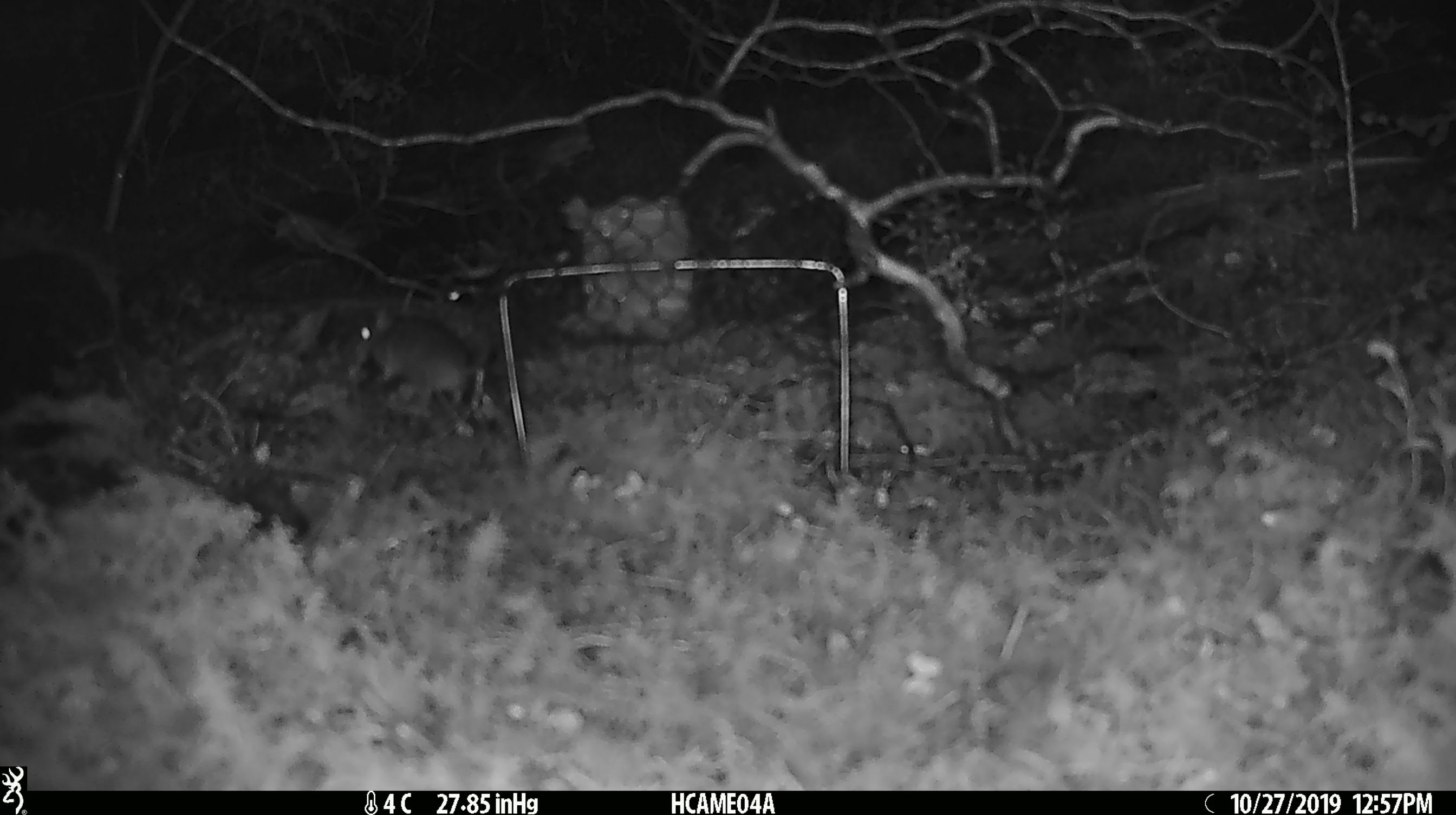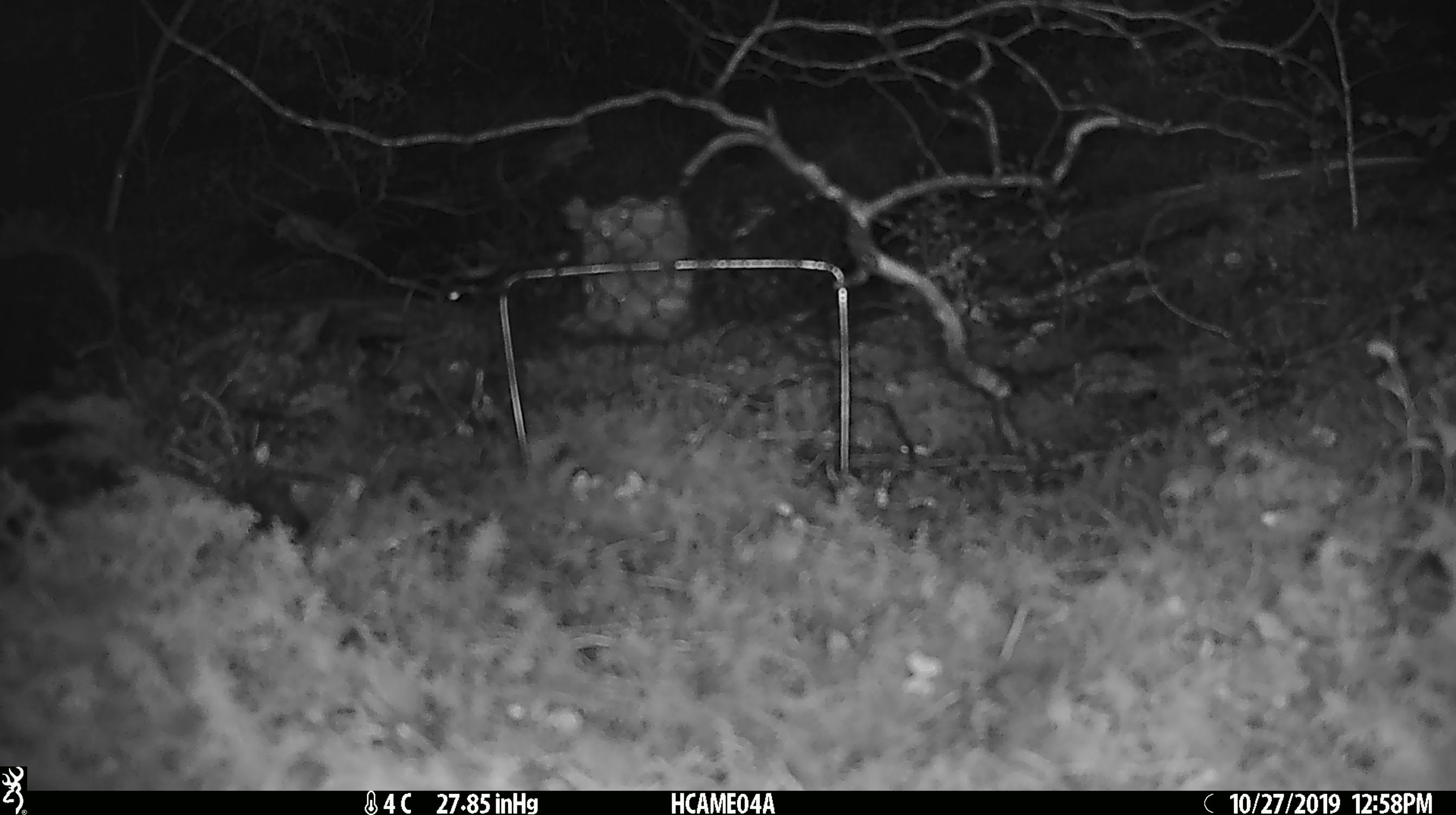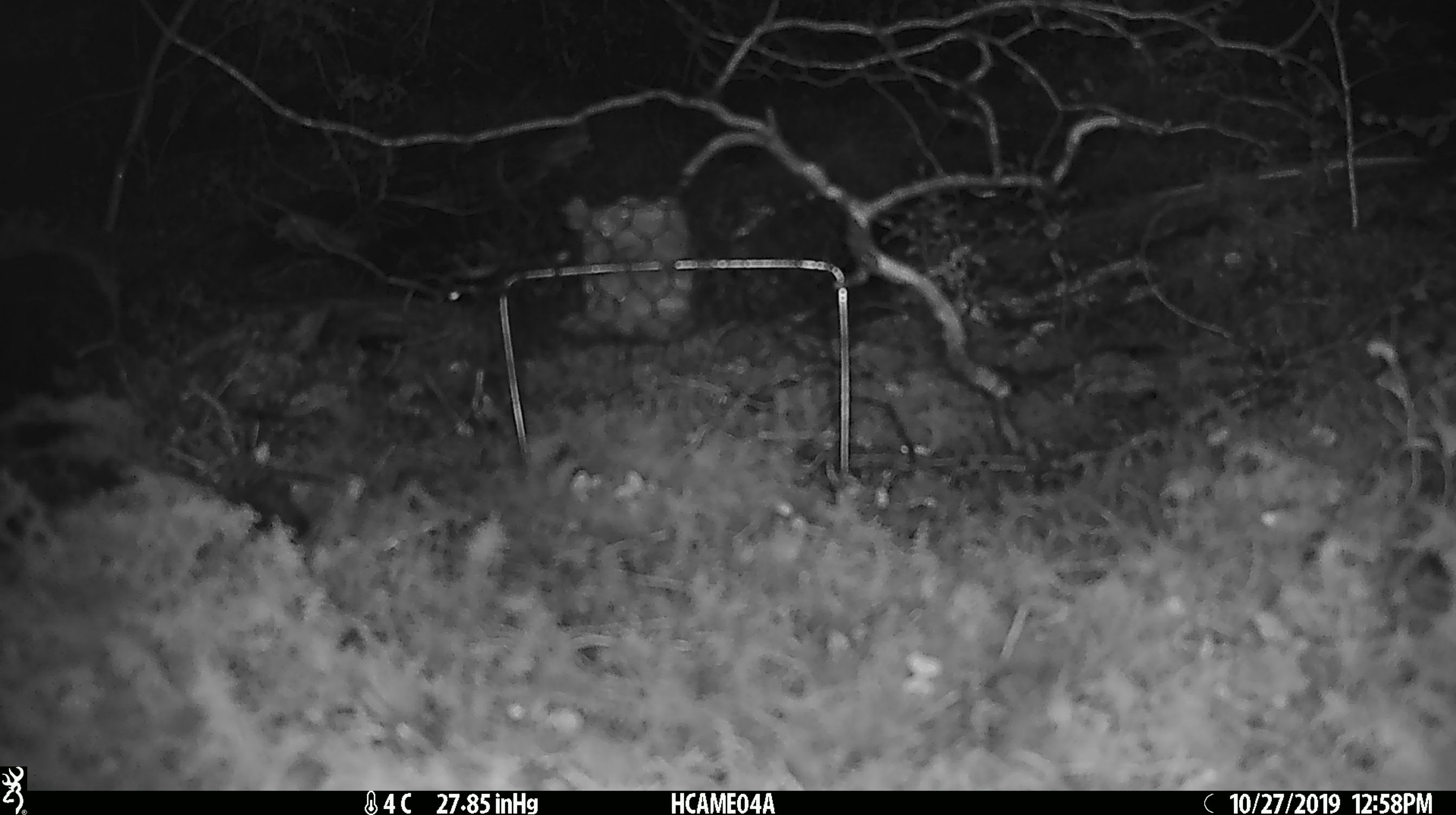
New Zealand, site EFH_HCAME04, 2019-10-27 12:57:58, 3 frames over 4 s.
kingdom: Animalia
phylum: Chordata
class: Mammalia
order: Rodentia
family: Muridae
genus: Mus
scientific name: Mus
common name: mouse